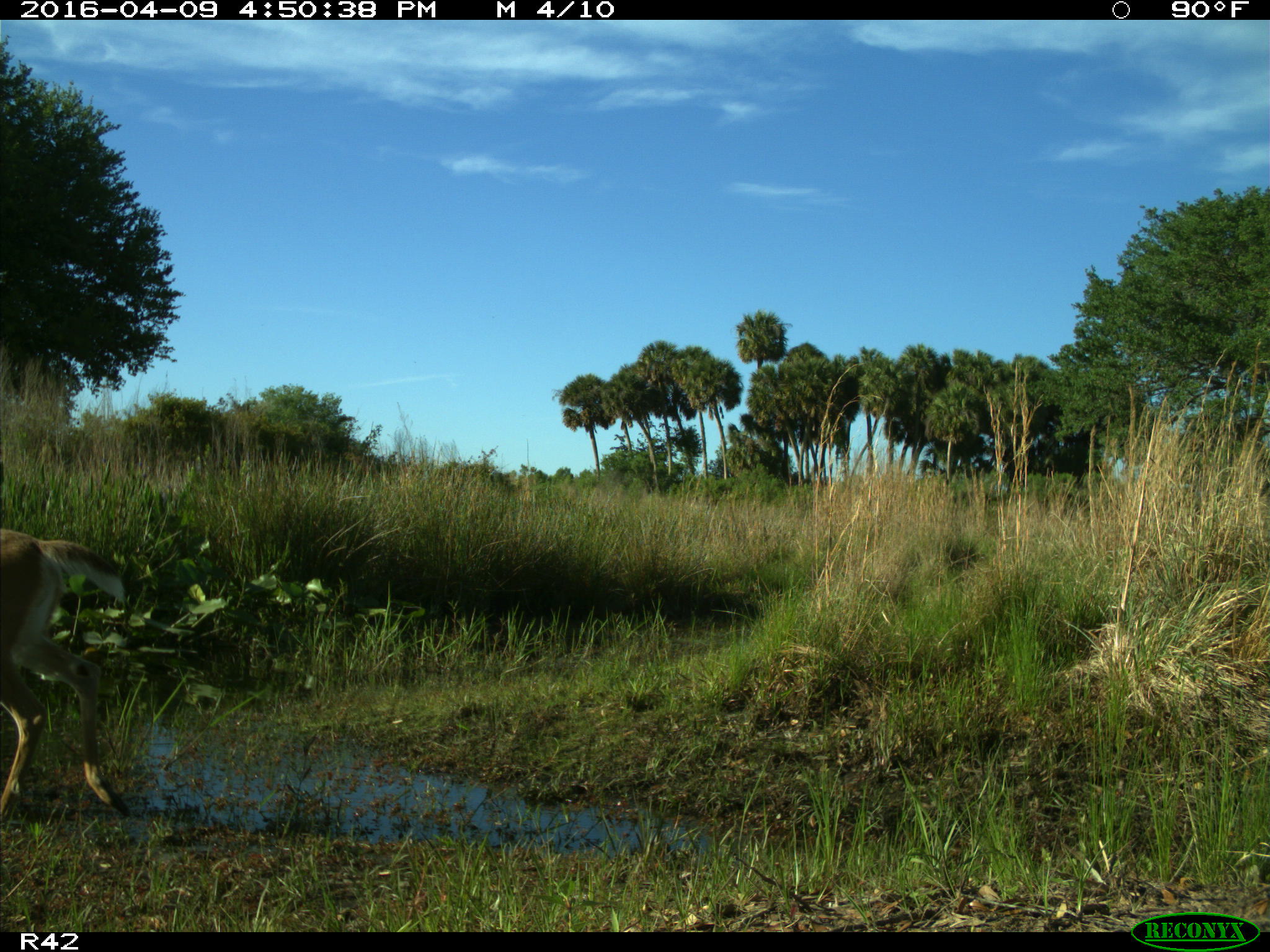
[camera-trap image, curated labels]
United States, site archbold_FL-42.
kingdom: Animalia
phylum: Chordata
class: Mammalia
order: Artiodactyla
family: Cervidae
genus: Odocoileus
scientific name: Odocoileus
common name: deer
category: unidentified deer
Unidentified deer (deer) (Odocoileus).